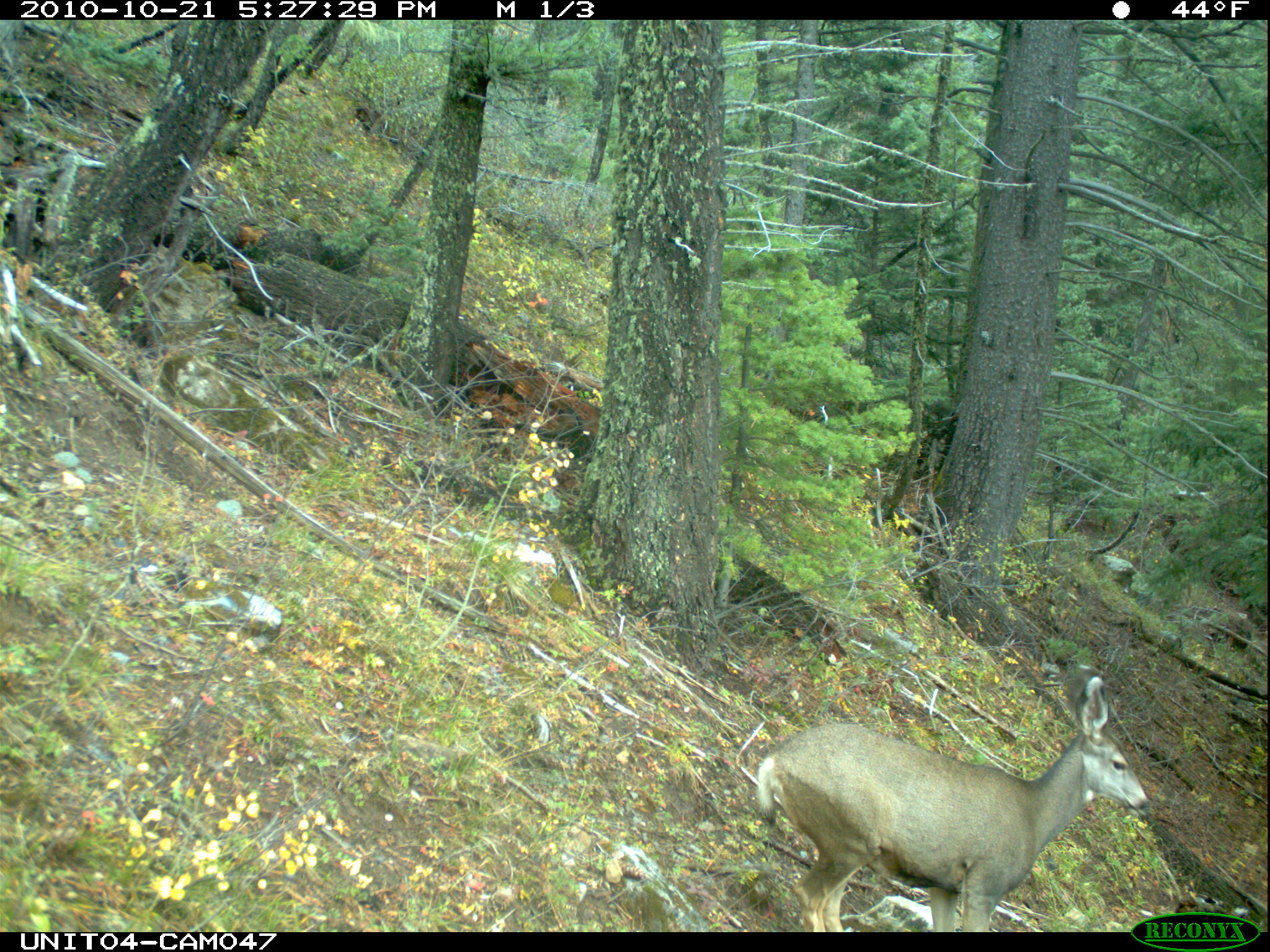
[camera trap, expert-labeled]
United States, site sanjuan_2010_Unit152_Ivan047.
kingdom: Animalia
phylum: Chordata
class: Mammalia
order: Artiodactyla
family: Cervidae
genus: Odocoileus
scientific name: Odocoileus hemionus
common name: mule deer